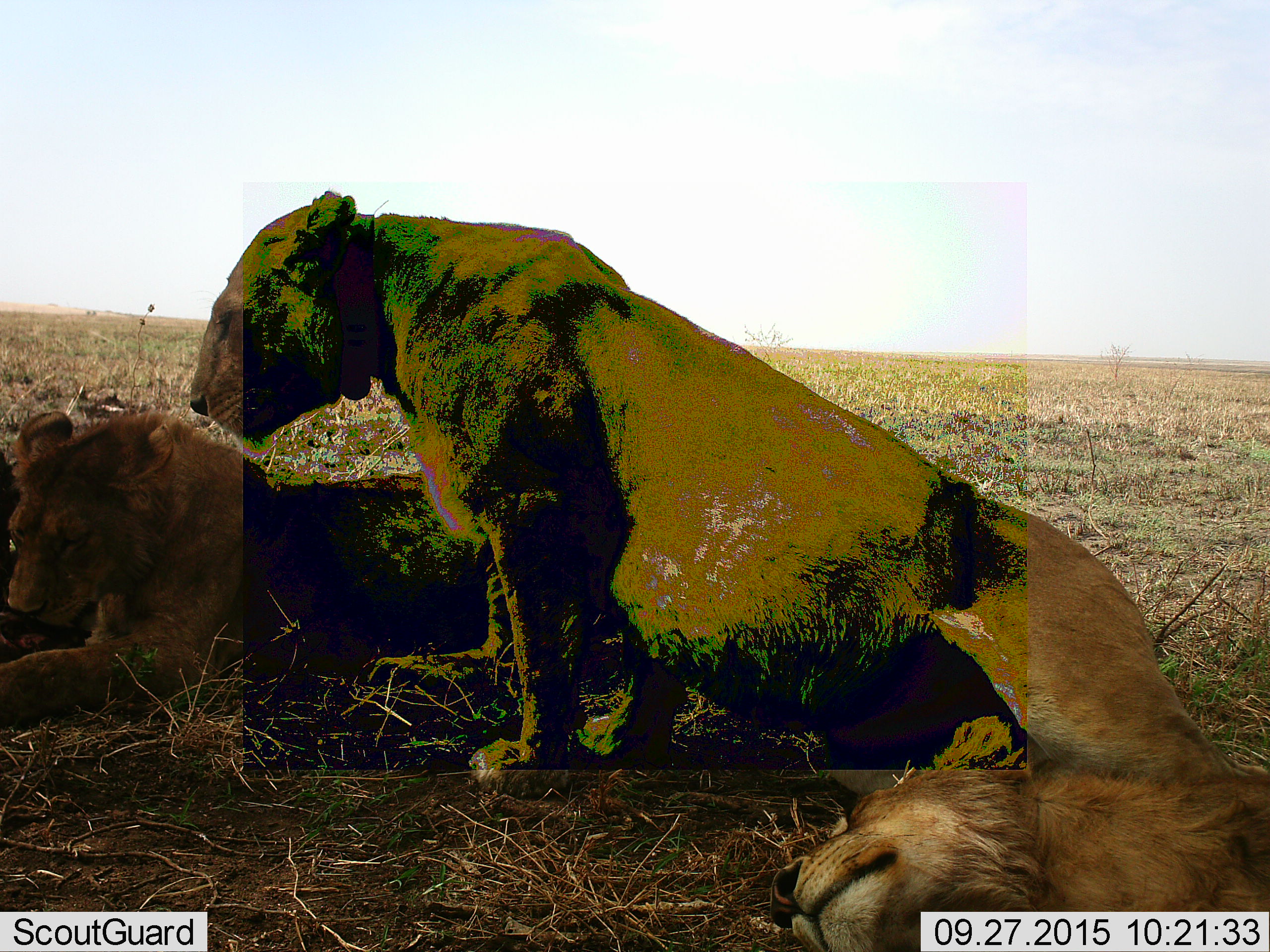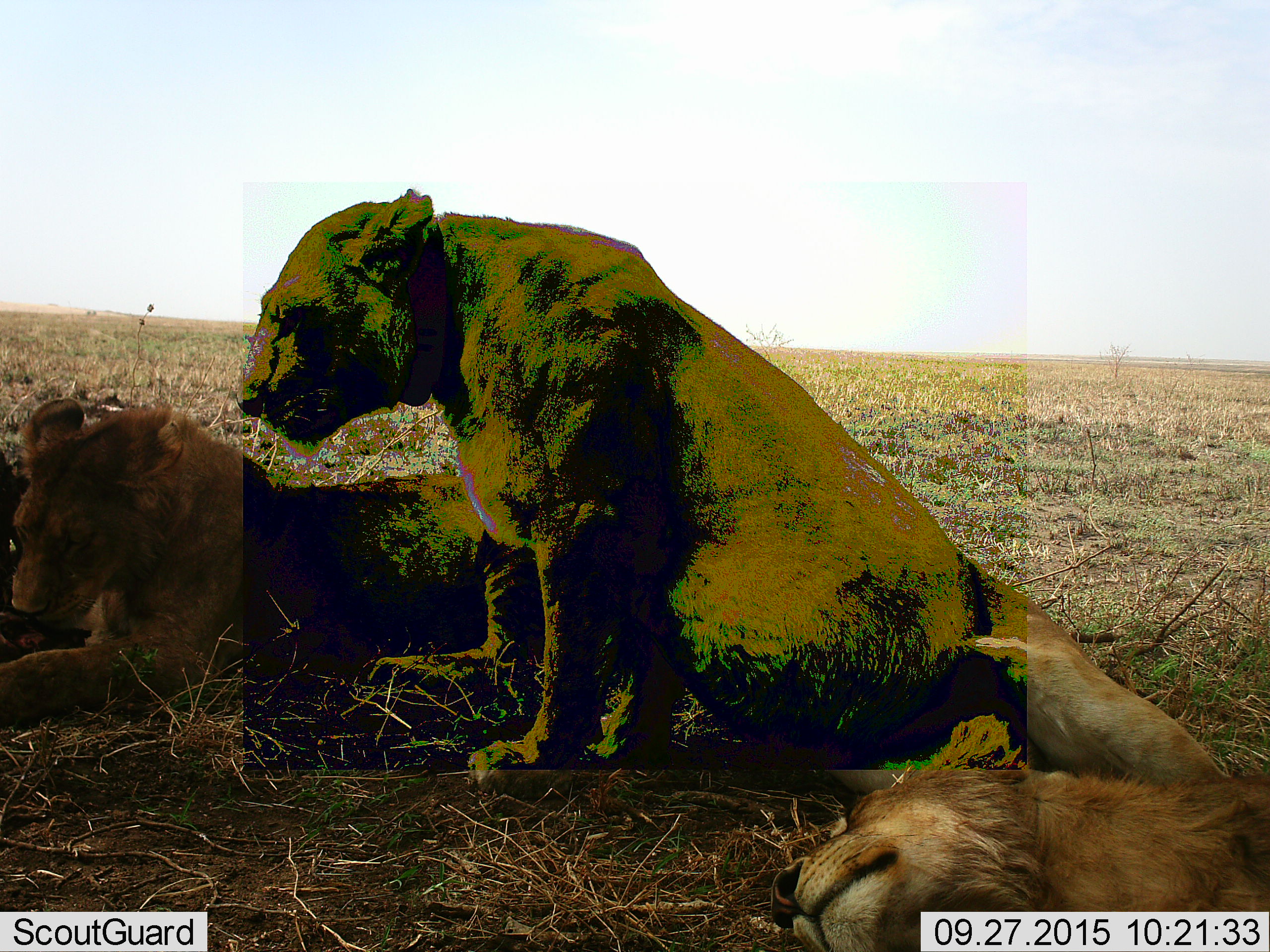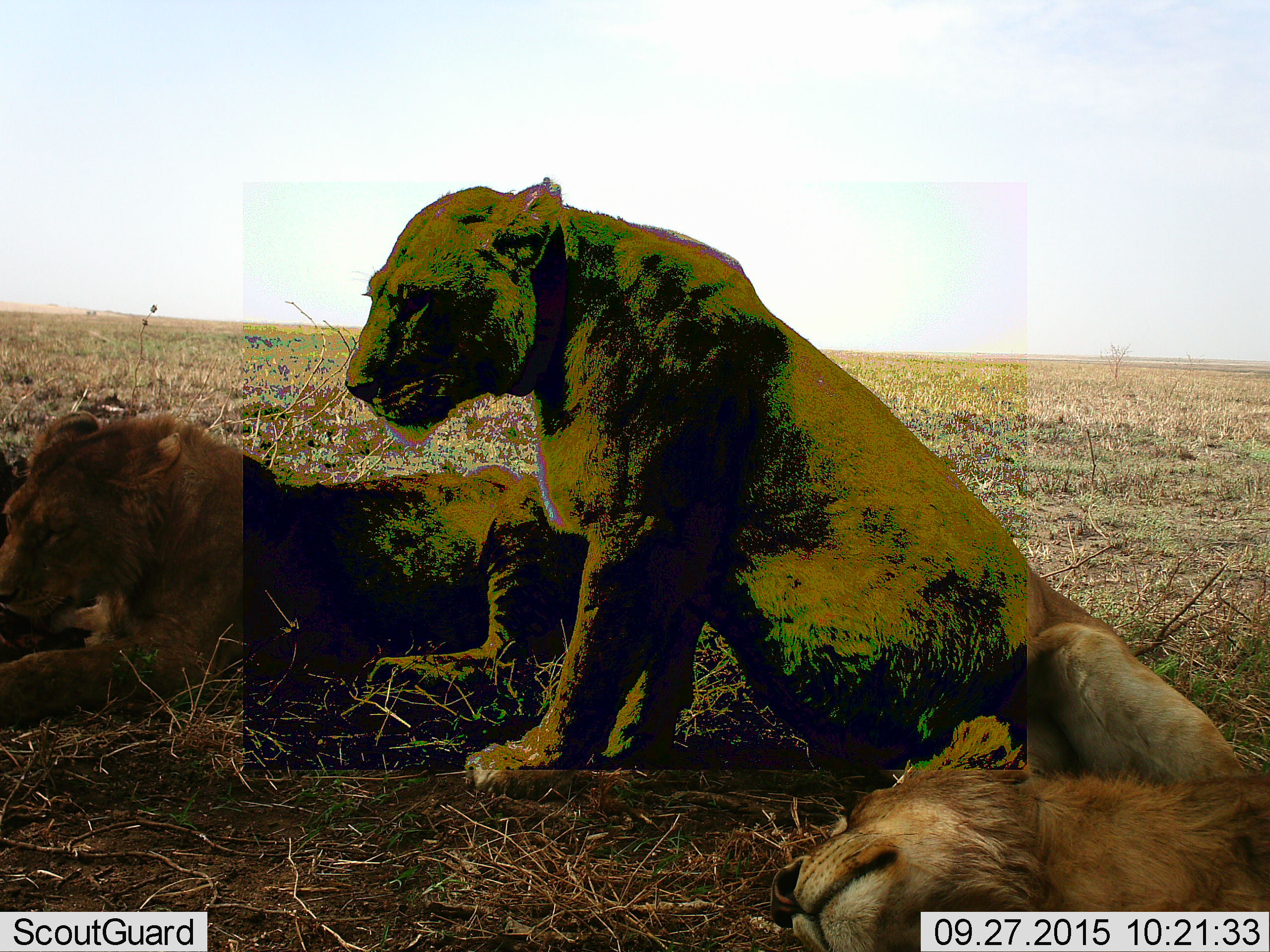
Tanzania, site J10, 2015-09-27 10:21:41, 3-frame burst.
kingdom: Animalia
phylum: Chordata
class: Mammalia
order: Carnivora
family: Felidae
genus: Panthera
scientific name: Panthera leo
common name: lion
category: lionfemale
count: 2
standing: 0%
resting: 100%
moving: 10%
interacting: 10%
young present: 10%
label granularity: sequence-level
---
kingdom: Animalia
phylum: Chordata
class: Mammalia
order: Carnivora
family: Felidae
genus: Panthera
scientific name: Panthera leo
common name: lion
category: lionmale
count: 2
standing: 0%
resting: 100%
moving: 0%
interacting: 0%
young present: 0%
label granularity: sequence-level